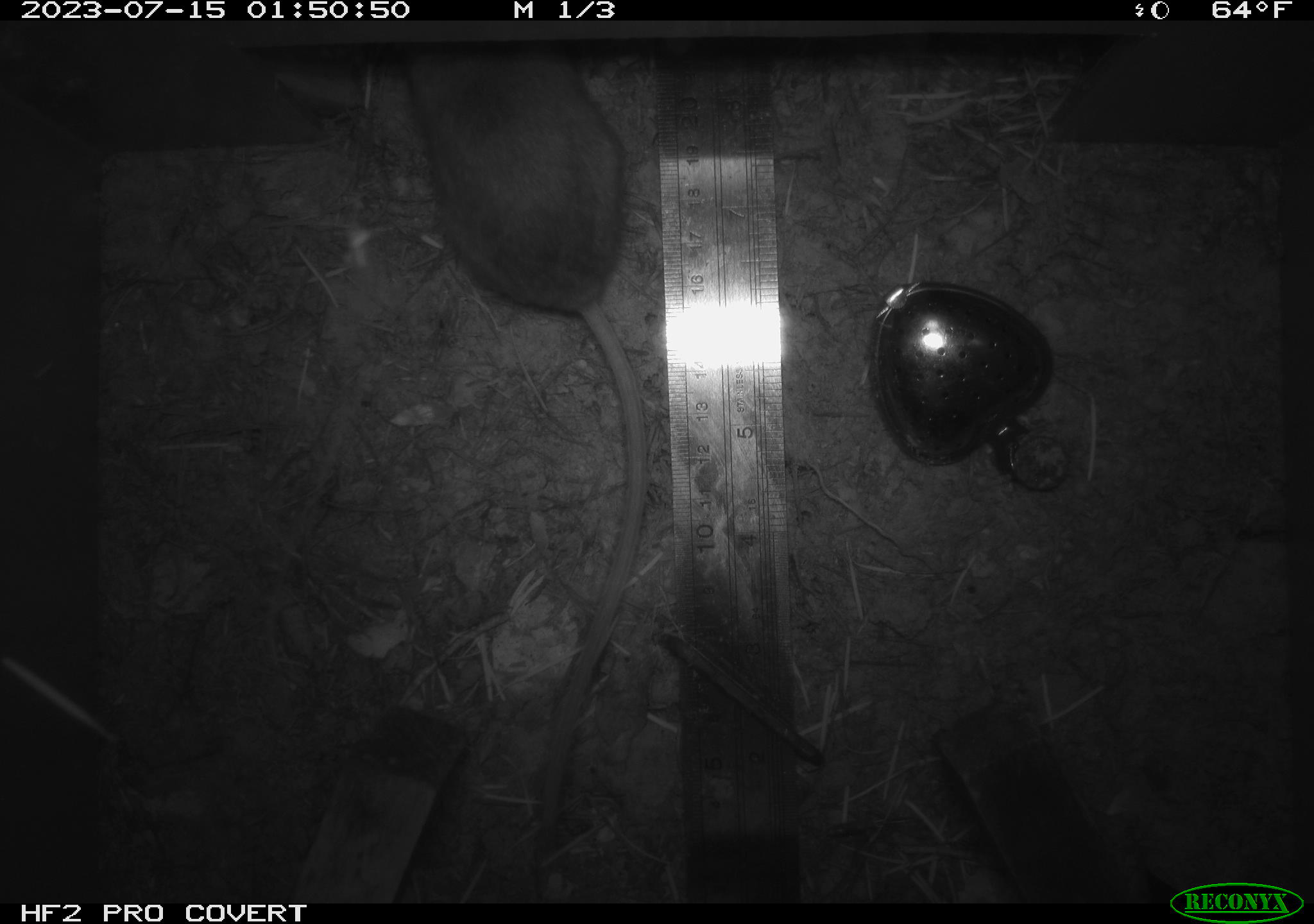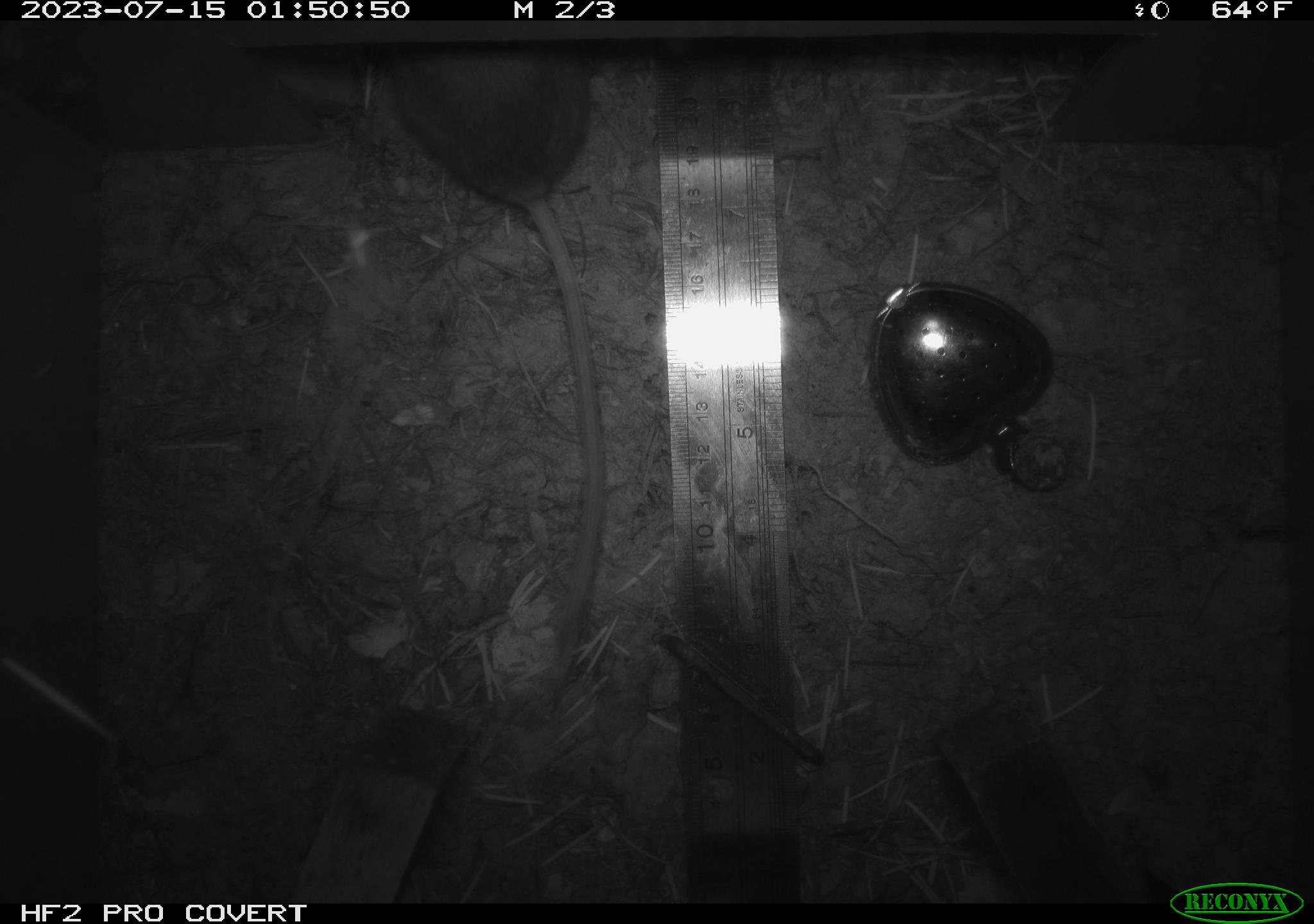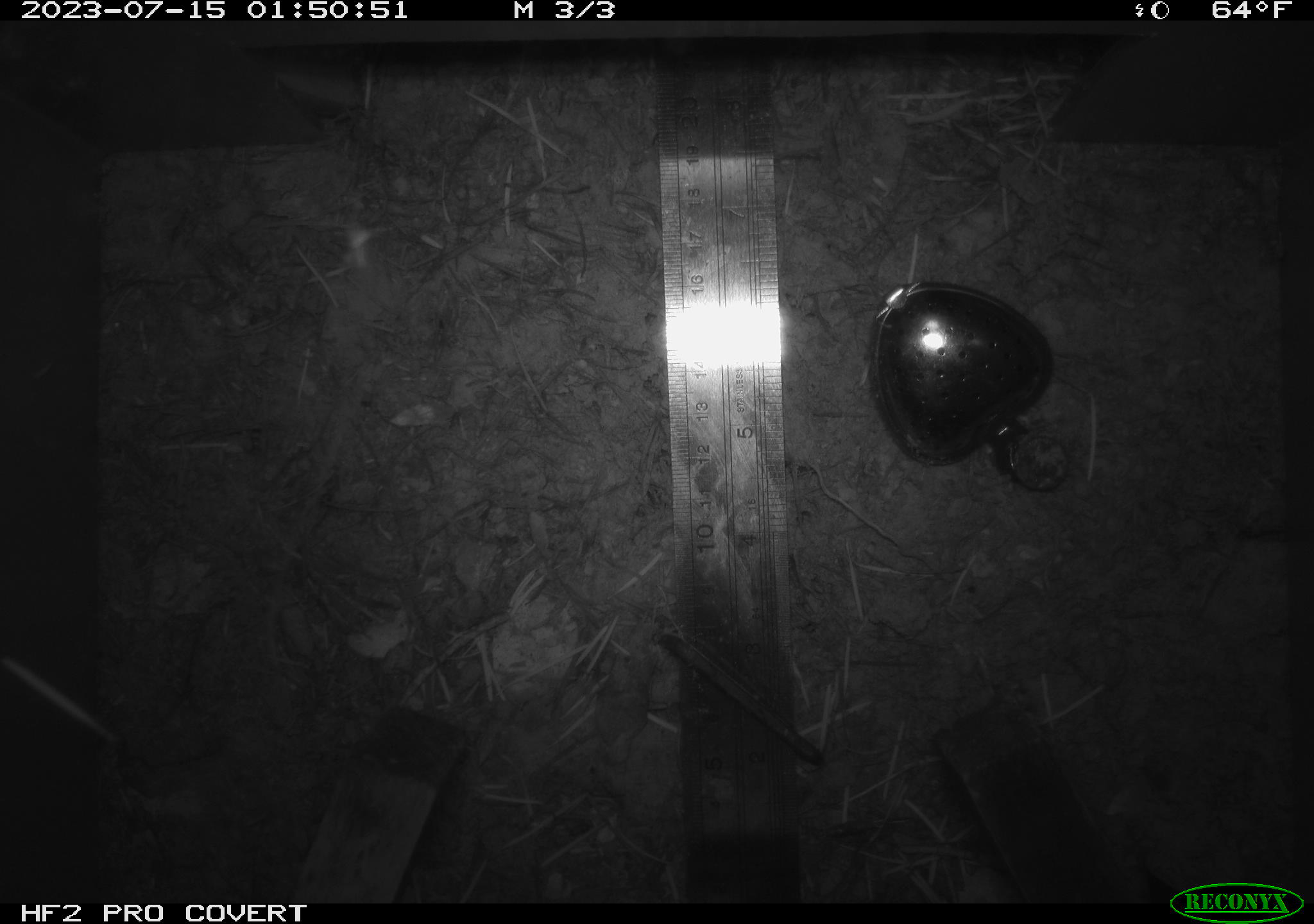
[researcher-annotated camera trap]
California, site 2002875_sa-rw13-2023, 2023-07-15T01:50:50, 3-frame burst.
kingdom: Animalia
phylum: Chordata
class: Mammalia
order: Rodentia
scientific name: Rodentia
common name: mouse species